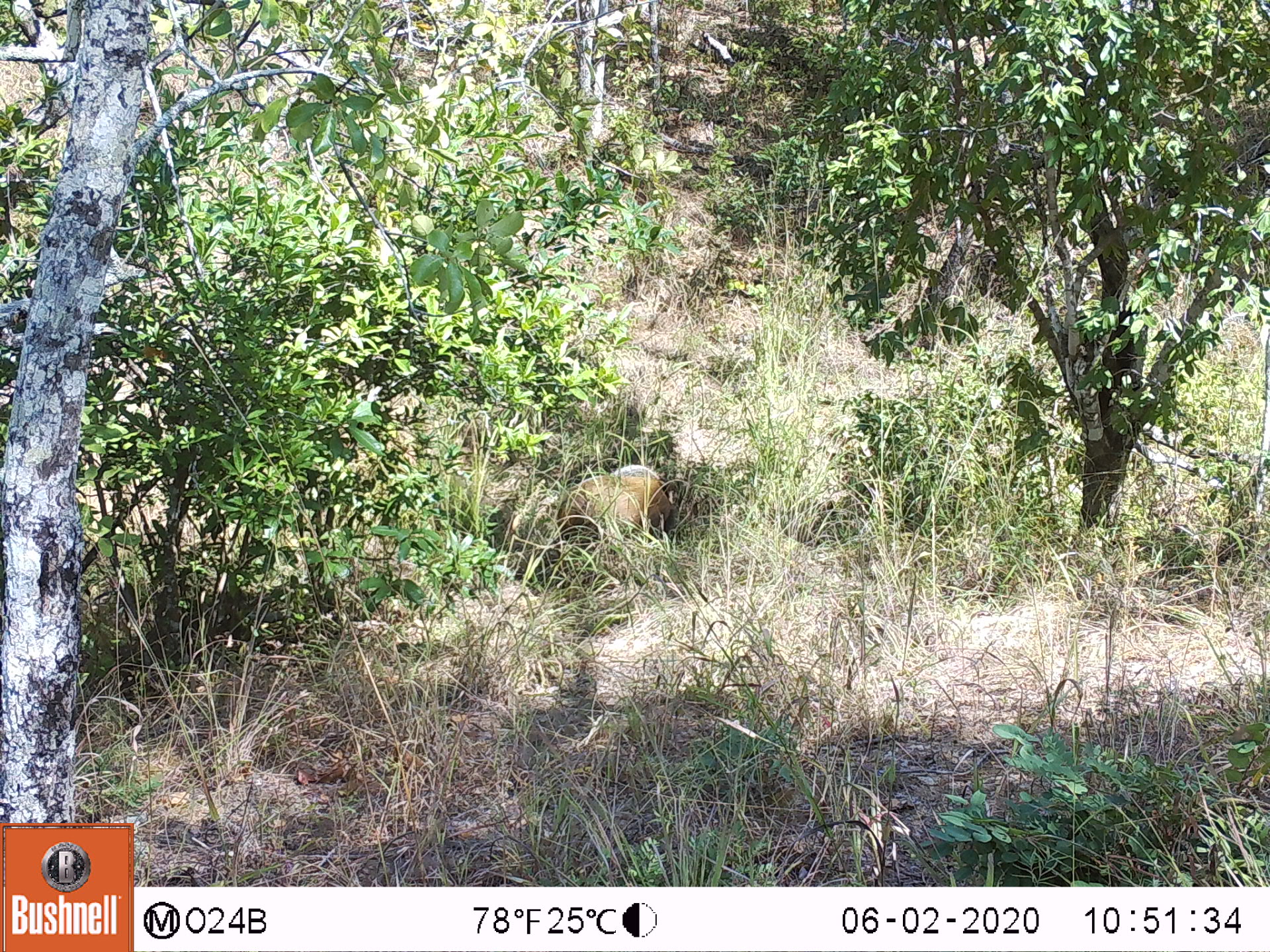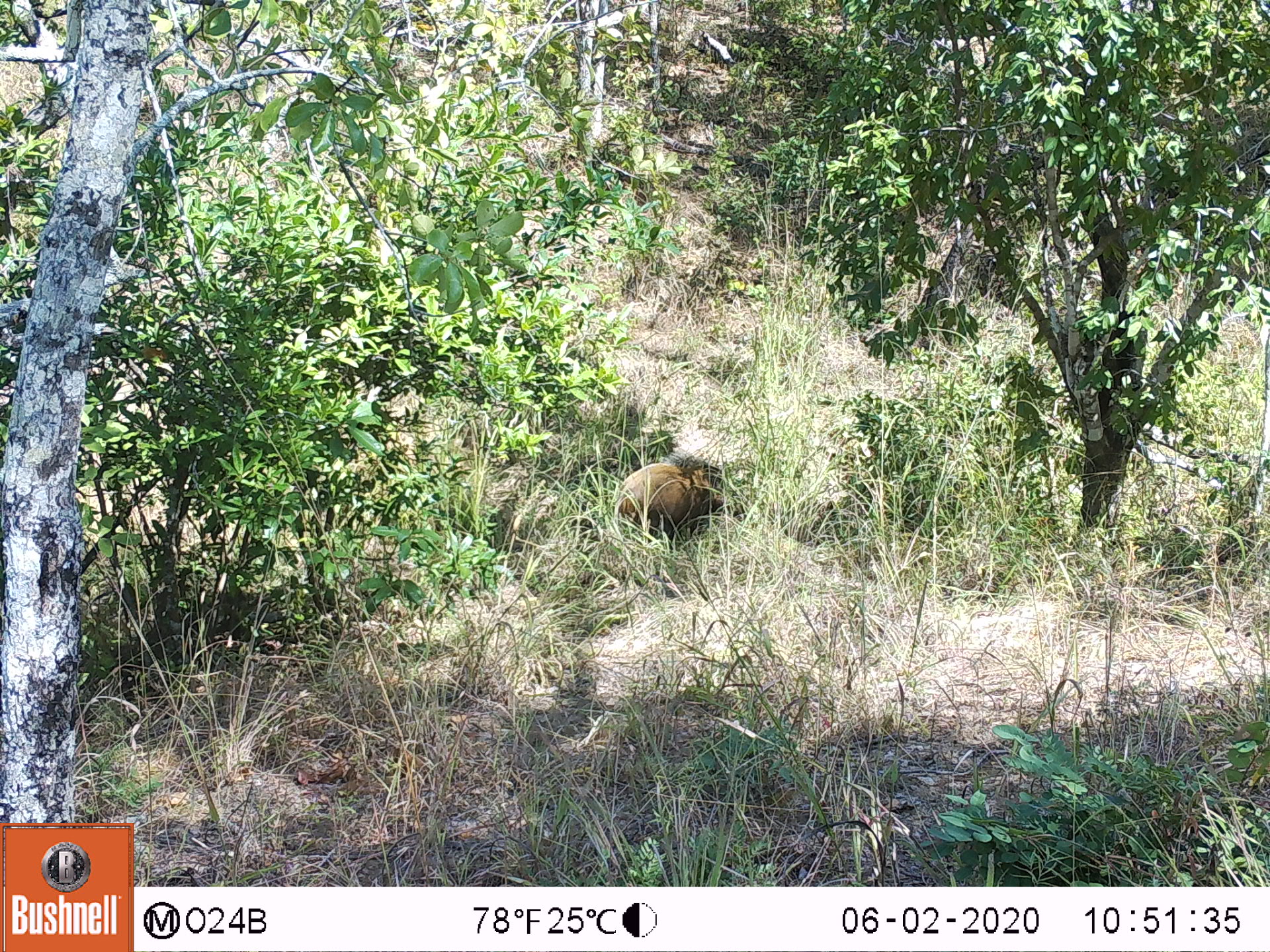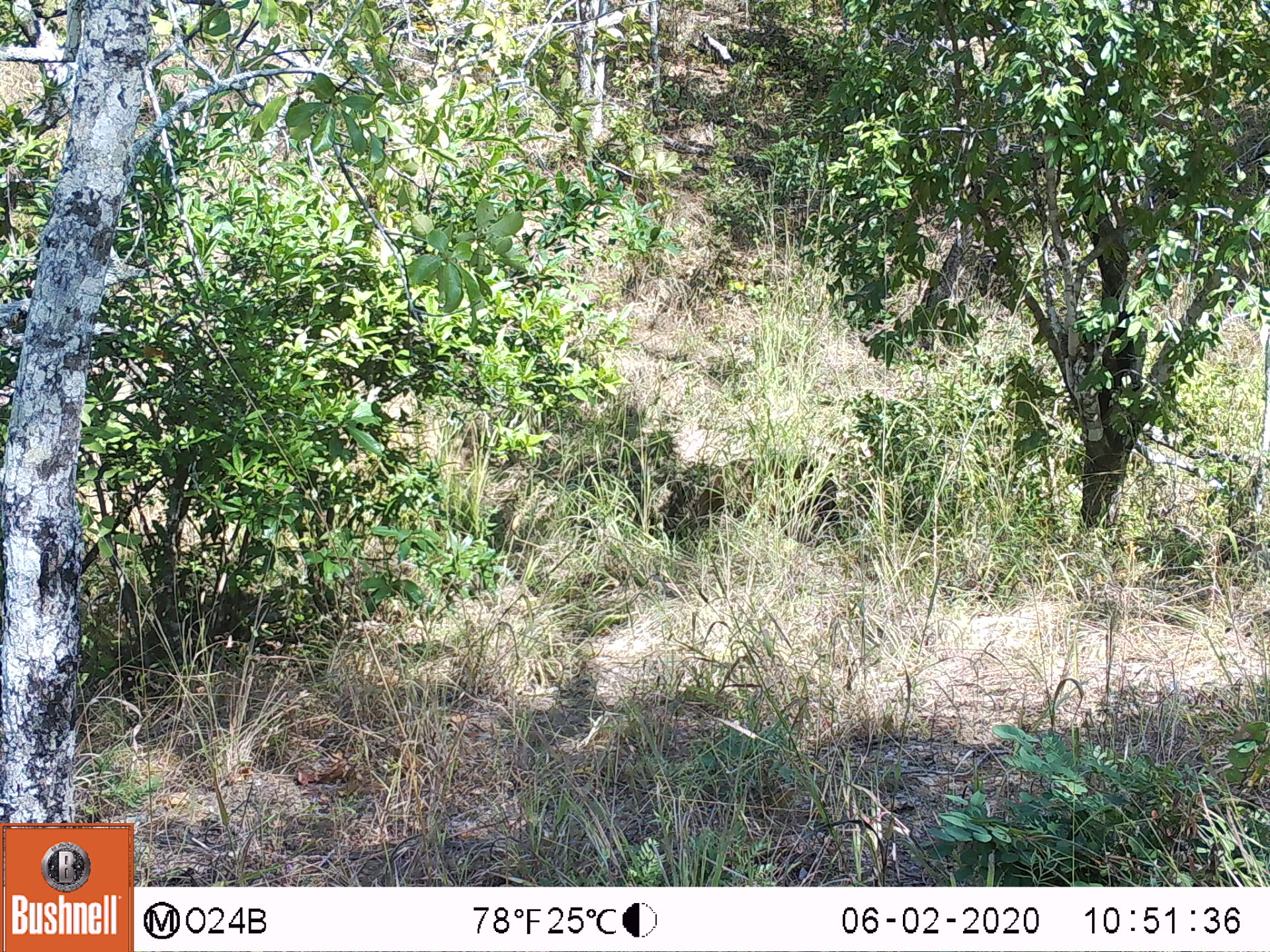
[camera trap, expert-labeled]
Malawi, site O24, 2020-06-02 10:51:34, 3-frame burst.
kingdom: Animalia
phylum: Chordata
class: Mammalia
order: Artiodactyla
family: Suidae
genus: Potamochoerus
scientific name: Potamochoerus larvatus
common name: bushpig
Bushpig (Potamochoerus larvatus), count 1.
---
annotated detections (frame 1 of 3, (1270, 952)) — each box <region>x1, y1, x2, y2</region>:
bushpig: <region>548, 455, 679, 555</region>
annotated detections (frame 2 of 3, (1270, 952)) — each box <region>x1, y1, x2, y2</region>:
bushpig: <region>609, 453, 729, 536</region>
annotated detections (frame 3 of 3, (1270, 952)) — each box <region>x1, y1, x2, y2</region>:
bushpig: <region>693, 453, 842, 544</region>